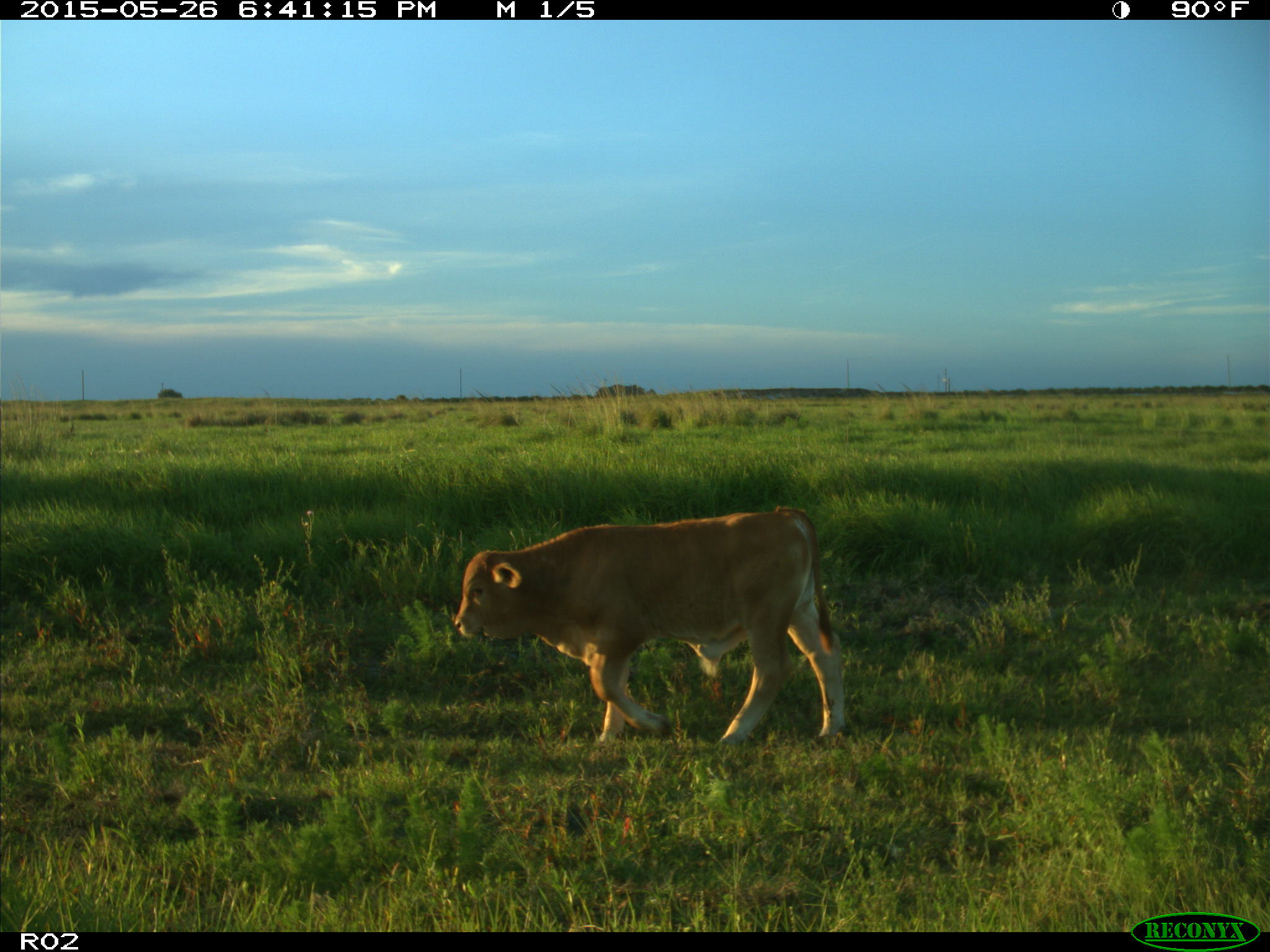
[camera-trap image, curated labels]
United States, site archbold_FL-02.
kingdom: Animalia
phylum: Chordata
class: Mammalia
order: Artiodactyla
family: Bovidae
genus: Bos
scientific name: Bos taurus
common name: domestic cow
Bos taurus (domestic cow).